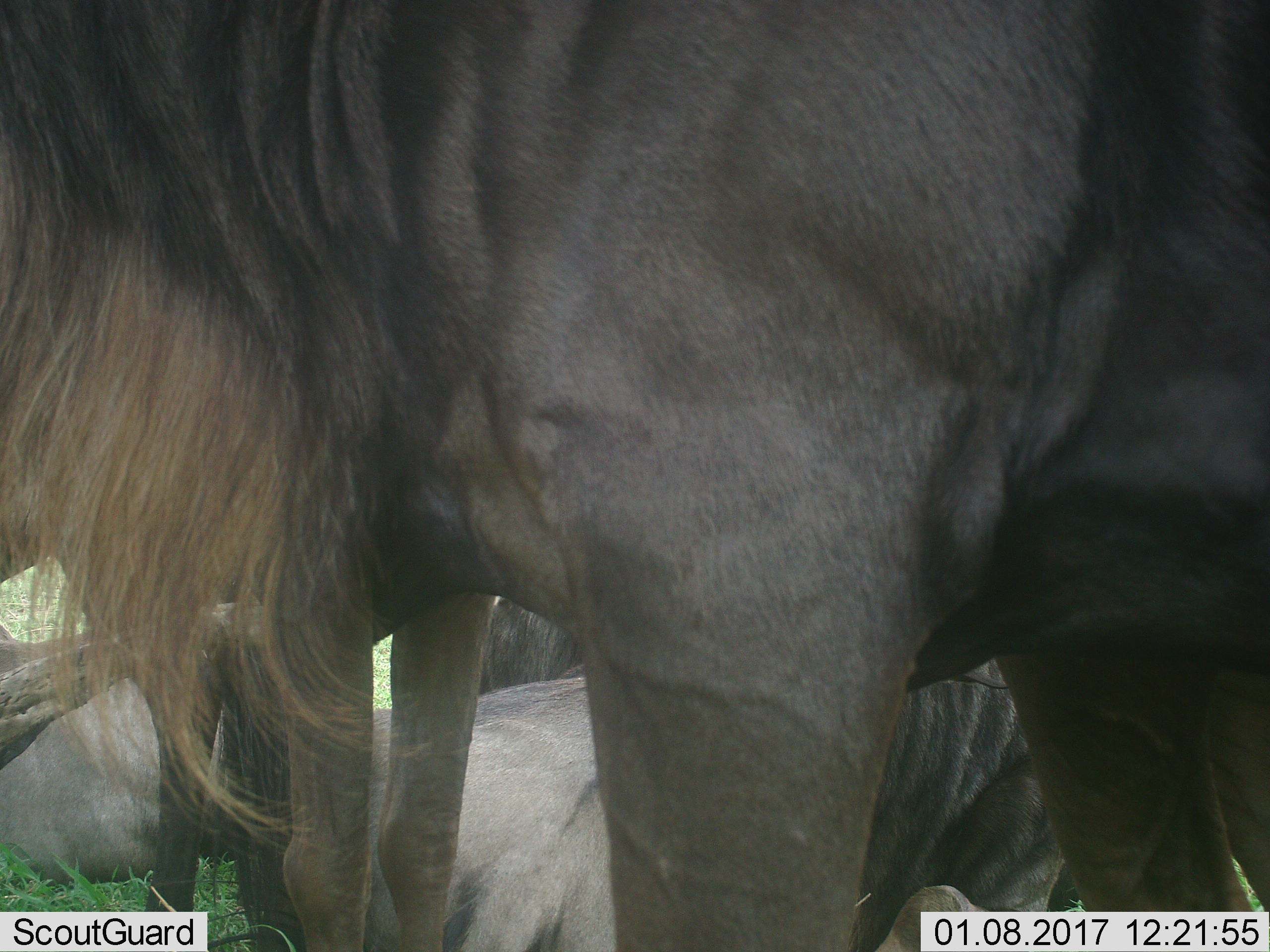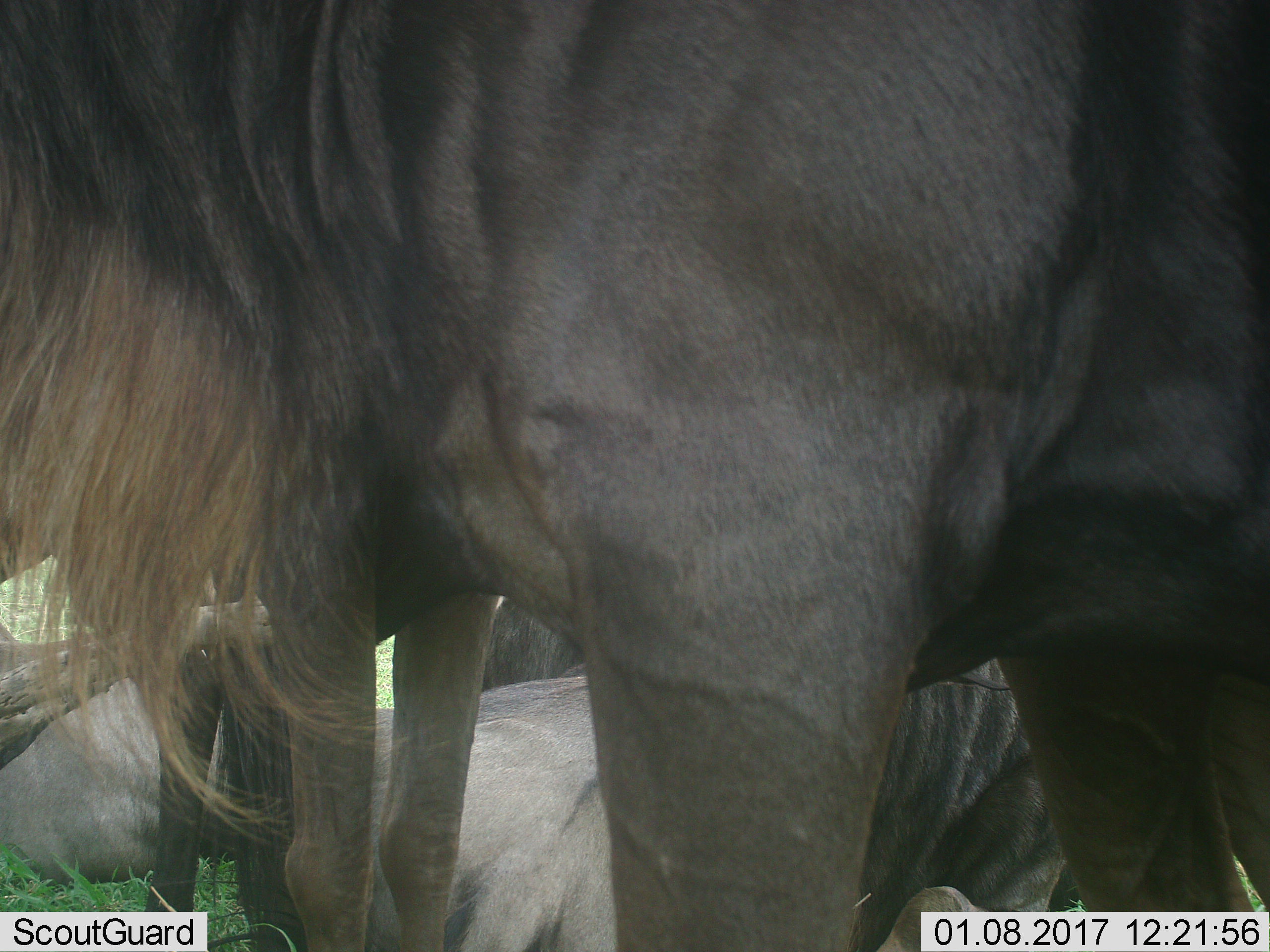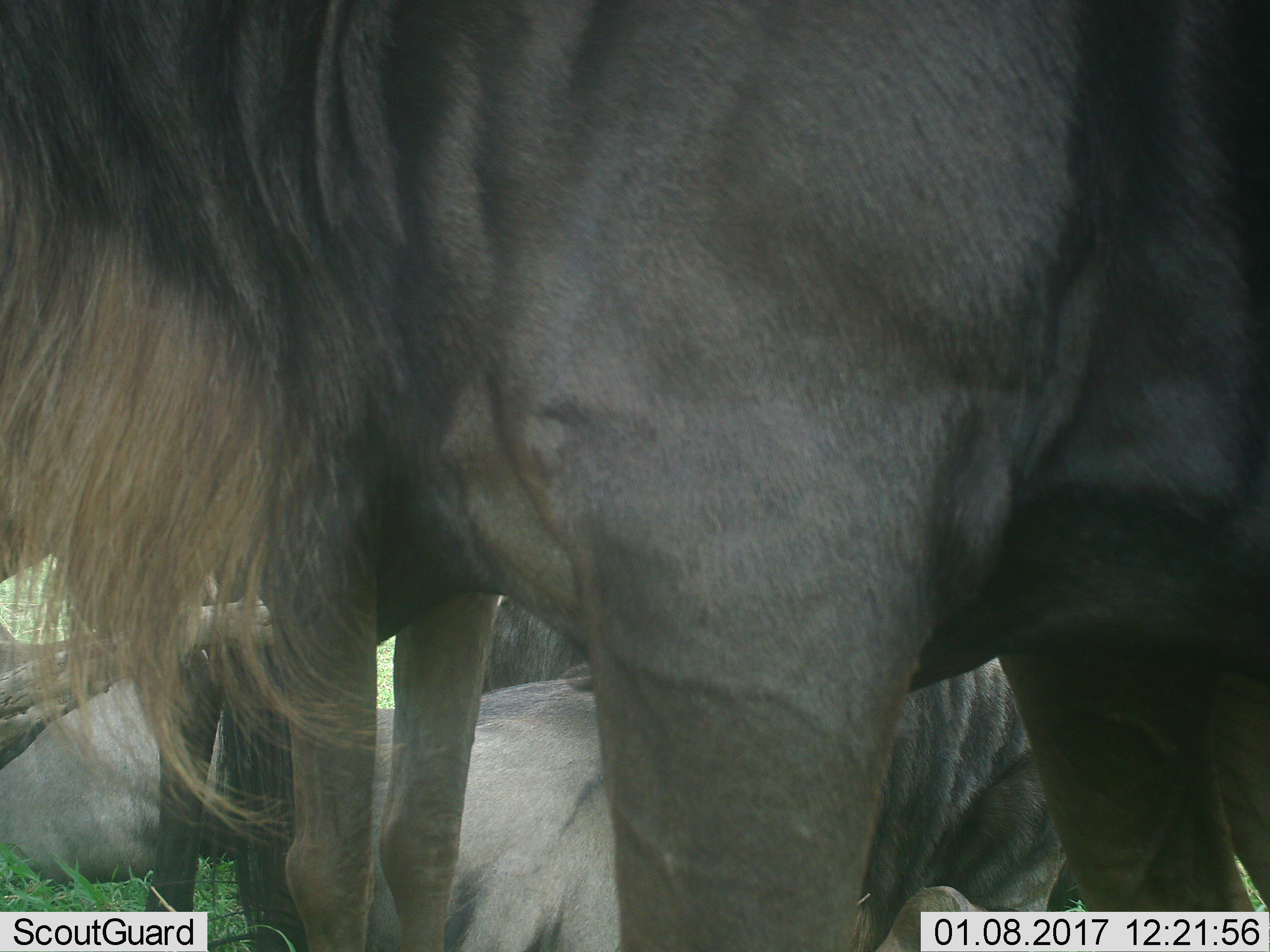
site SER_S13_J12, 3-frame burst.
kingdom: Animalia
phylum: Chordata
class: Mammalia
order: Artiodactyla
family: Bovidae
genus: Connochaetes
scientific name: Connochaetes taurinus taurinus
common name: blue wildebeest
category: wildebeestblue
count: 4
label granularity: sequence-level